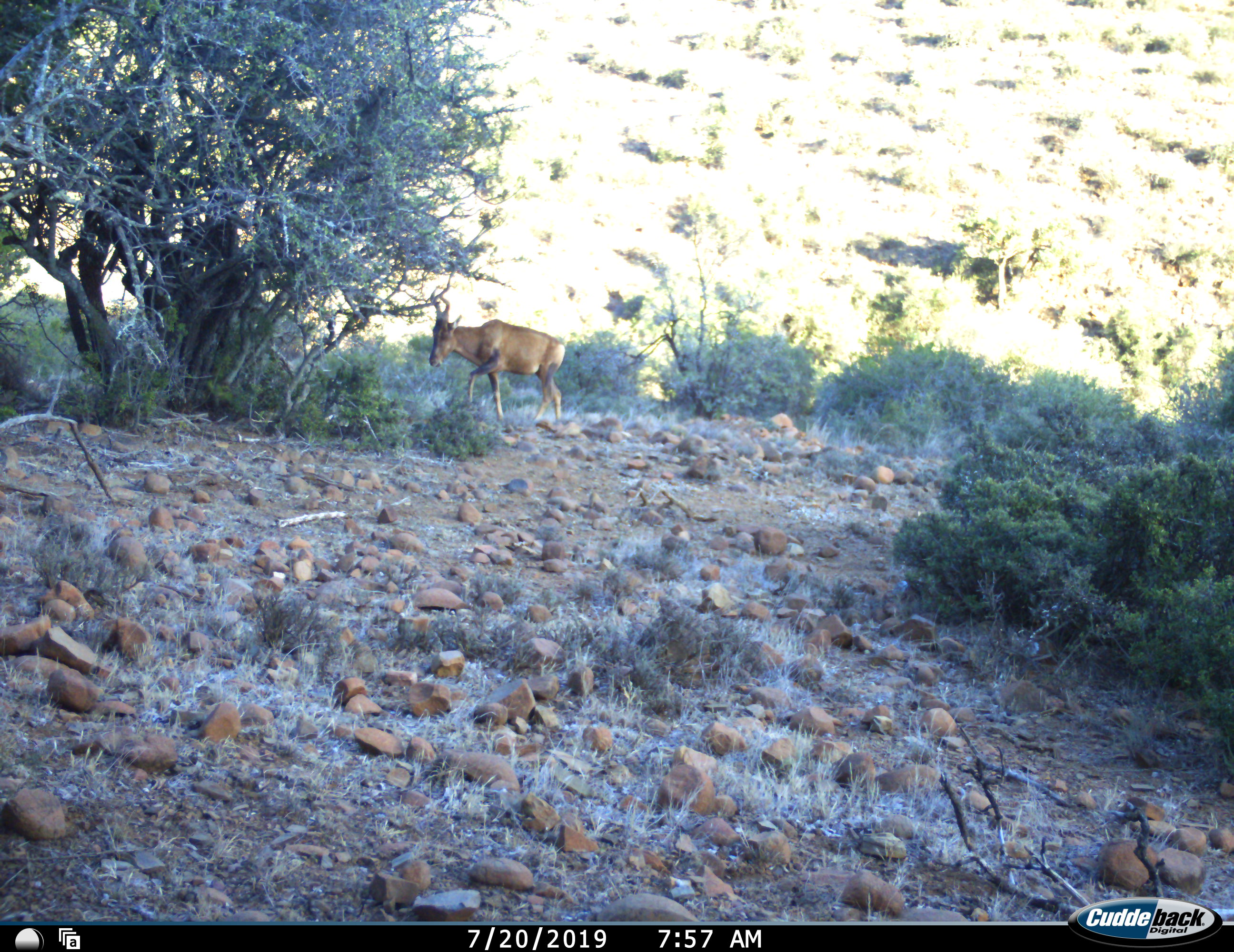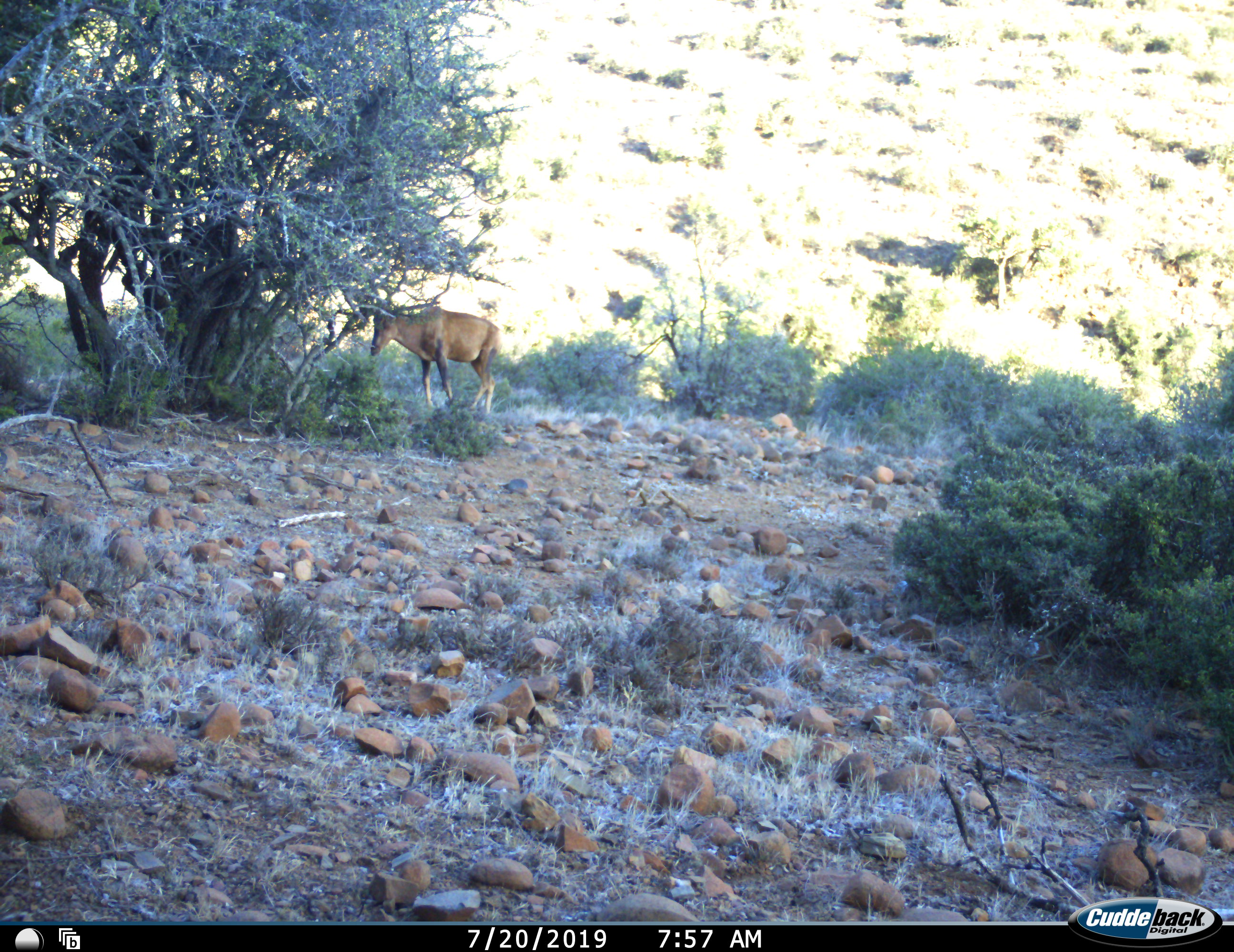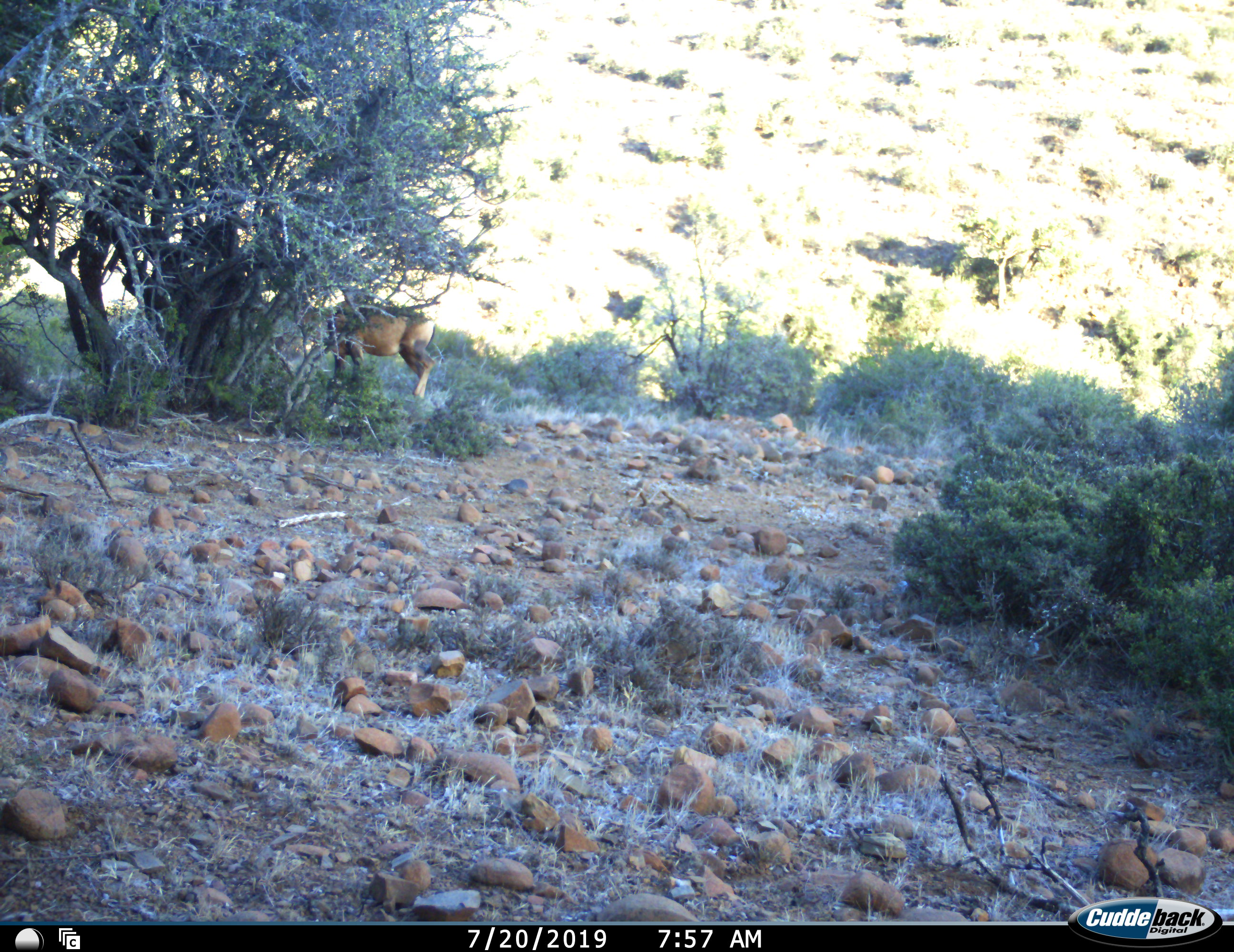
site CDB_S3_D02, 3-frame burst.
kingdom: Animalia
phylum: Chordata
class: Mammalia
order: Artiodactyla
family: Bovidae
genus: Alcelaphus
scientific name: Alcelaphus buselaphus caama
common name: red hartebeest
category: hartebeestred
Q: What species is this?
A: Hartebeestred (red hartebeest) (Alcelaphus buselaphus caama).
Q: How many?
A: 1.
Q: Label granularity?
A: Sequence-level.